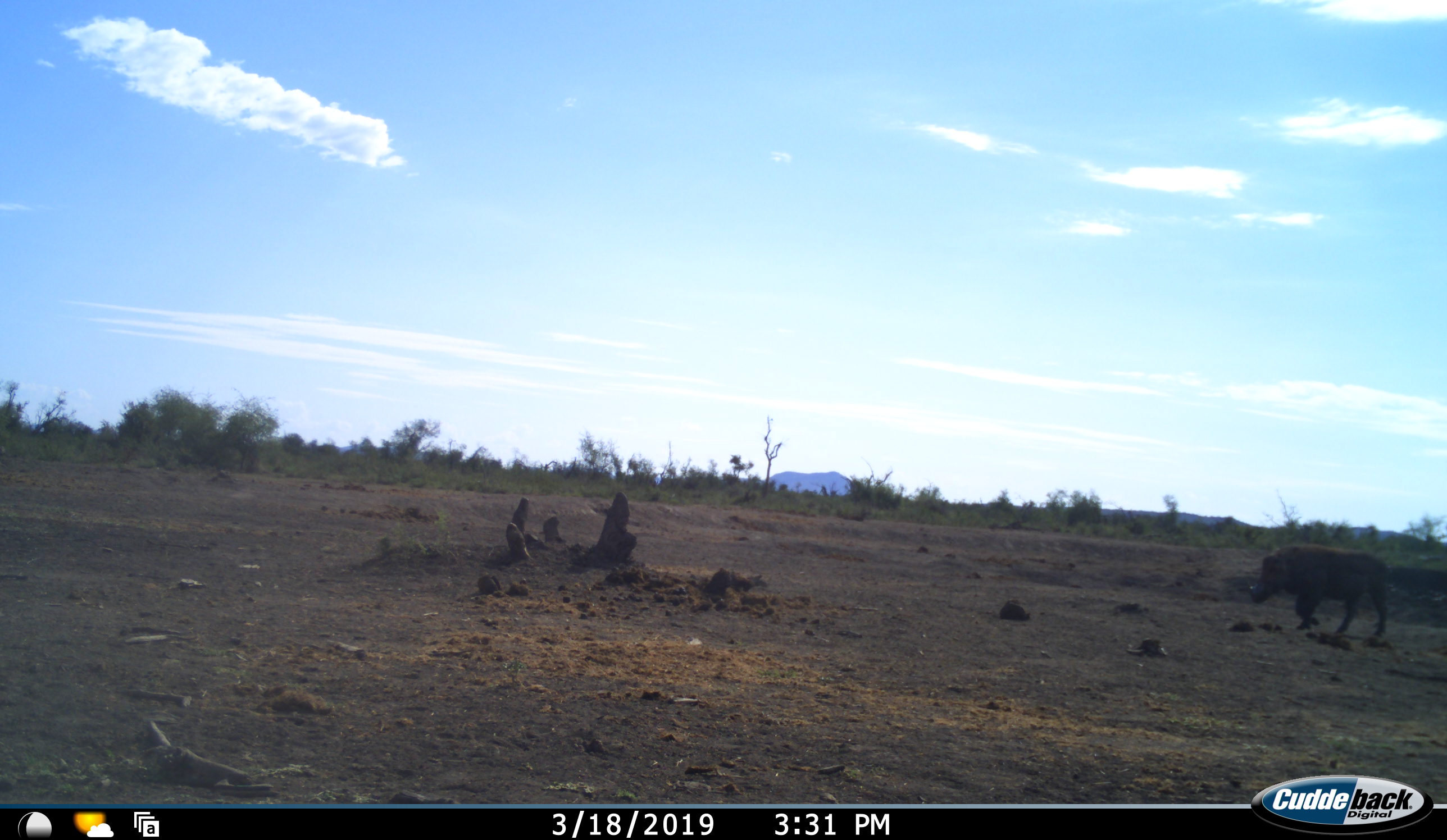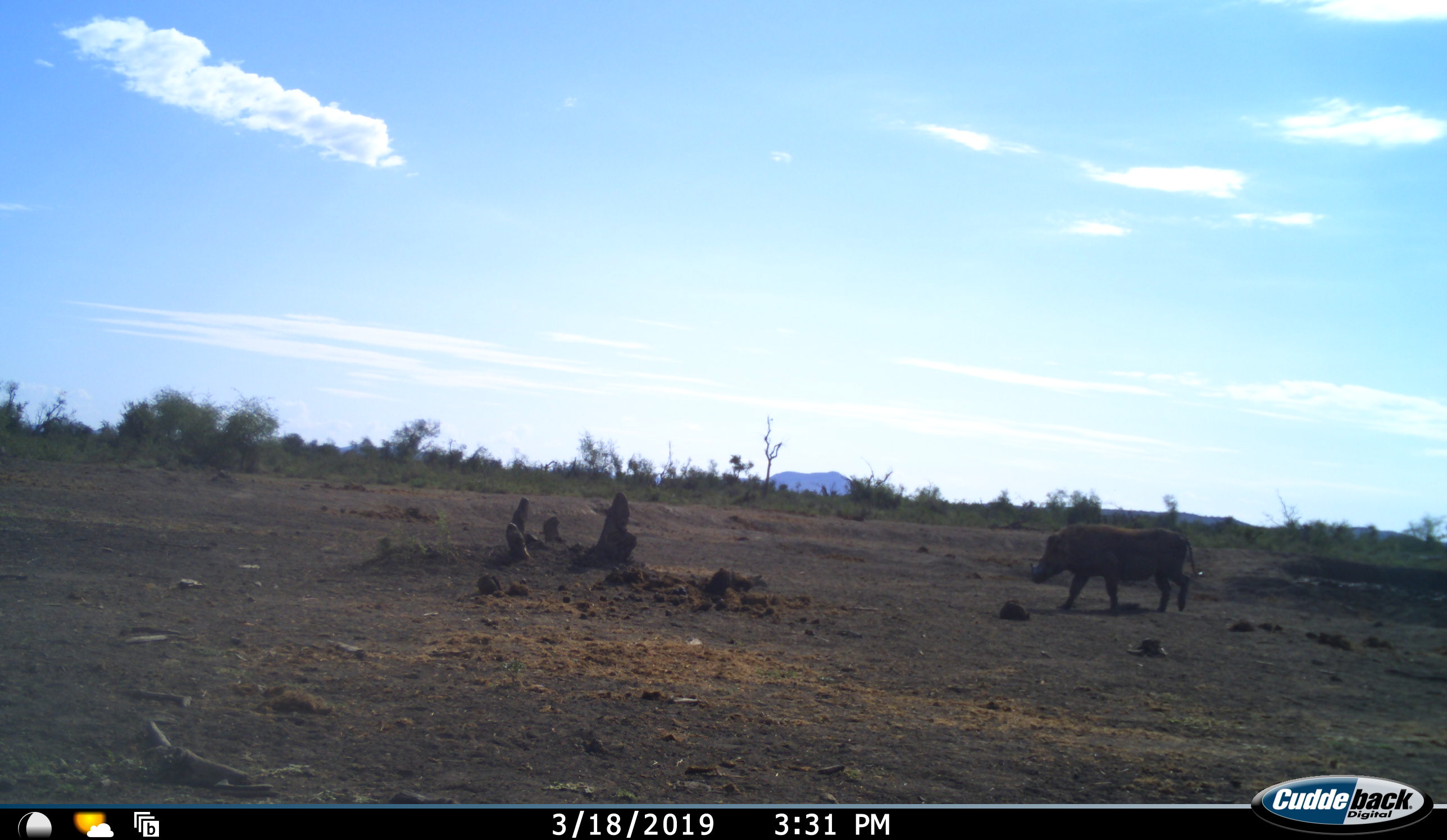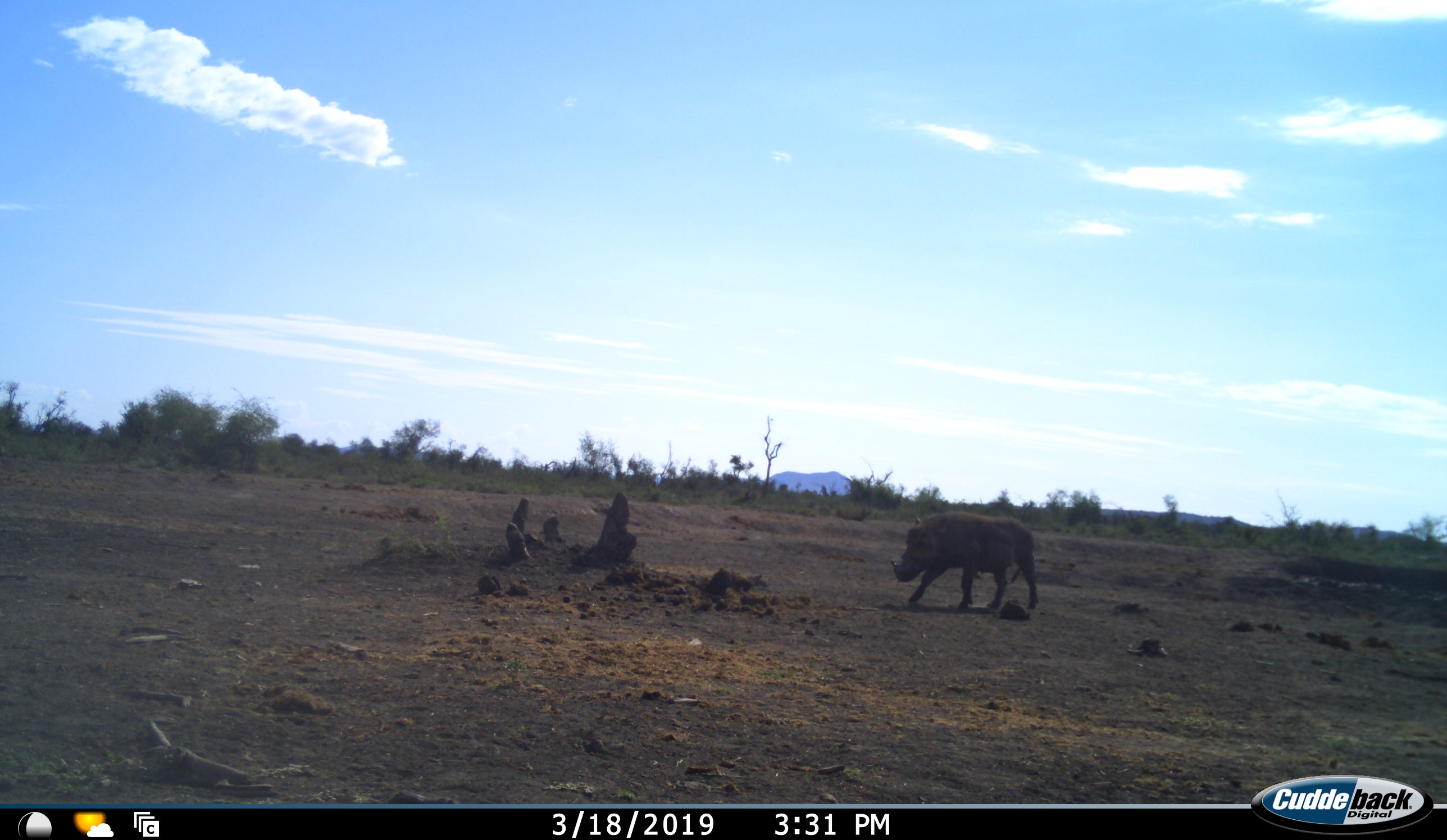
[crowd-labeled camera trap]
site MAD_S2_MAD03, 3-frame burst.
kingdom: Animalia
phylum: Chordata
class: Mammalia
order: Artiodactyla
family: Suidae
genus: Phacochoerus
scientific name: Phacochoerus africanus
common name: warthog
Warthog (Phacochoerus africanus), count 1. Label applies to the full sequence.